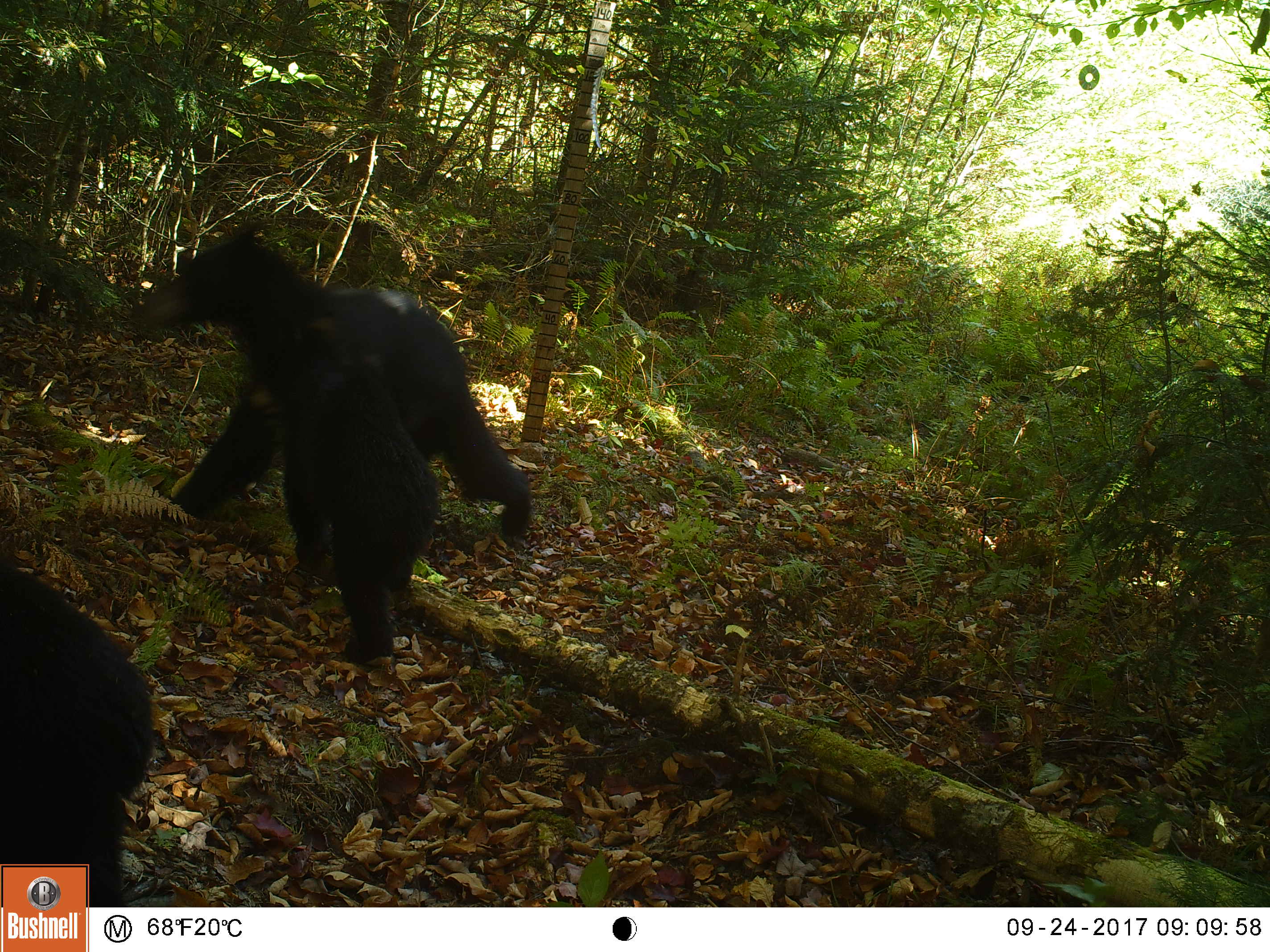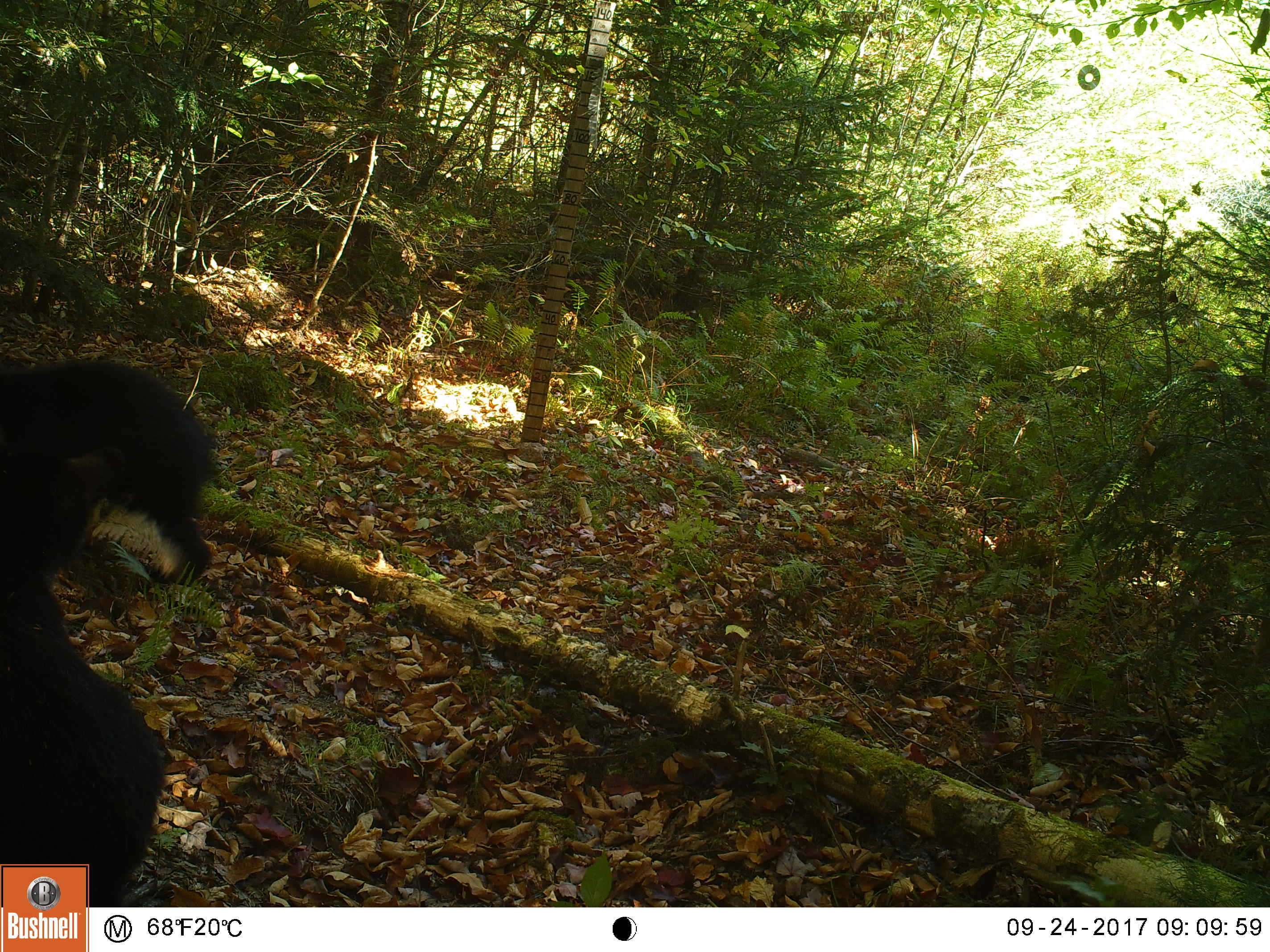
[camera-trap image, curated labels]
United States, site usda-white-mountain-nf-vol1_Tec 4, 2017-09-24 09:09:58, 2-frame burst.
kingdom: Animalia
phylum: Chordata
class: Mammalia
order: Carnivora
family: Ursidae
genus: Ursus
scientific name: Ursus americanus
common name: black bear